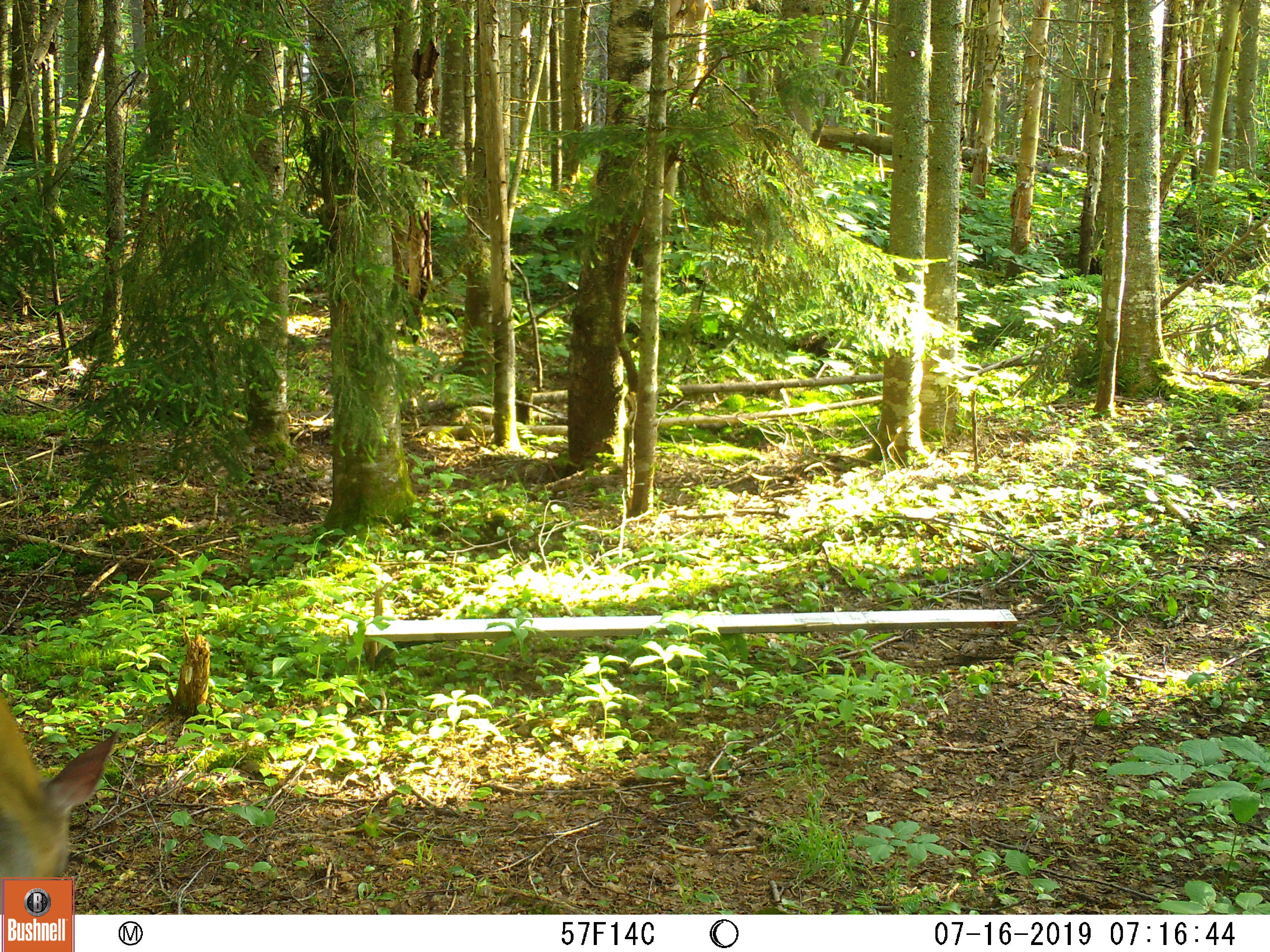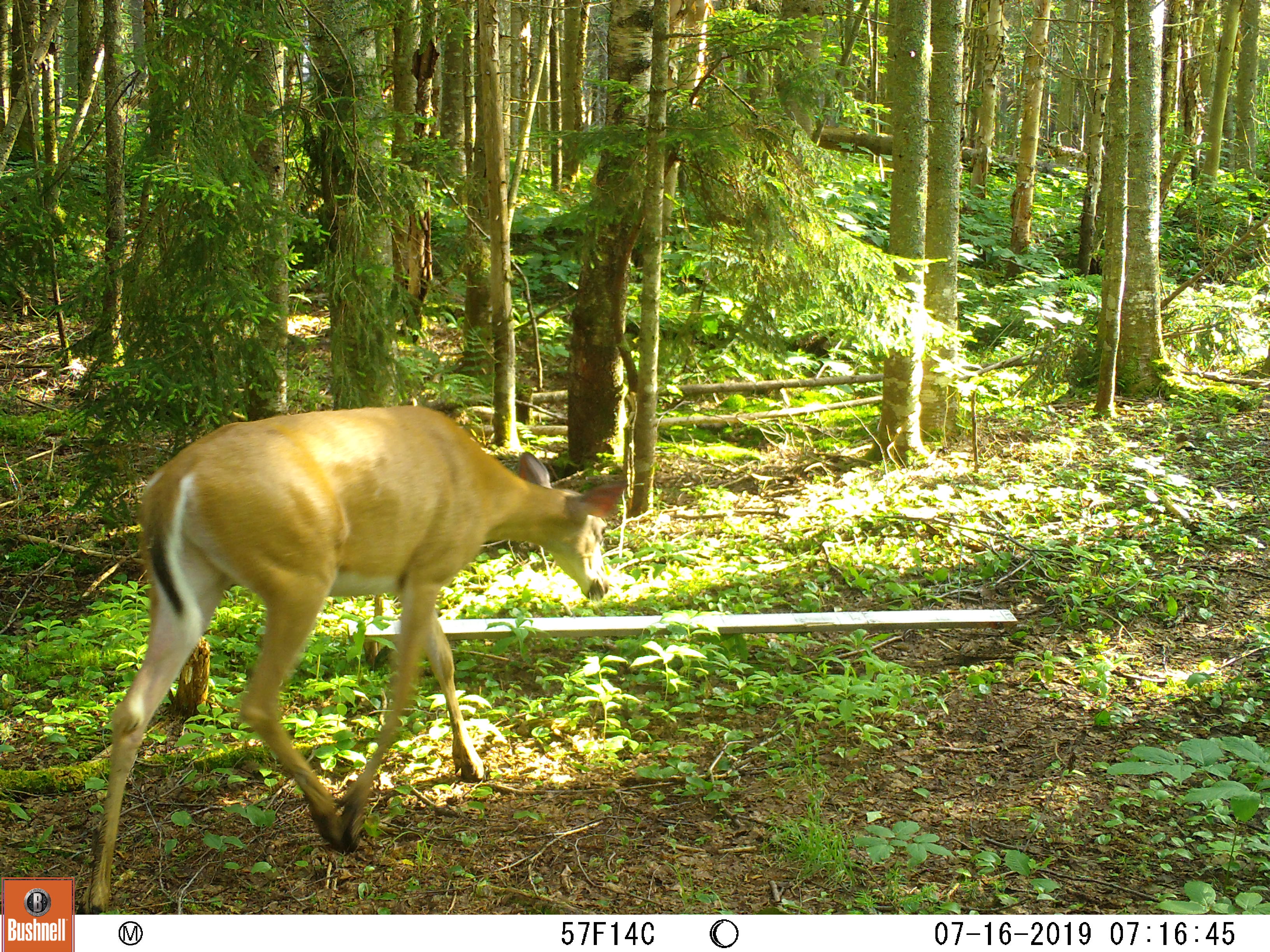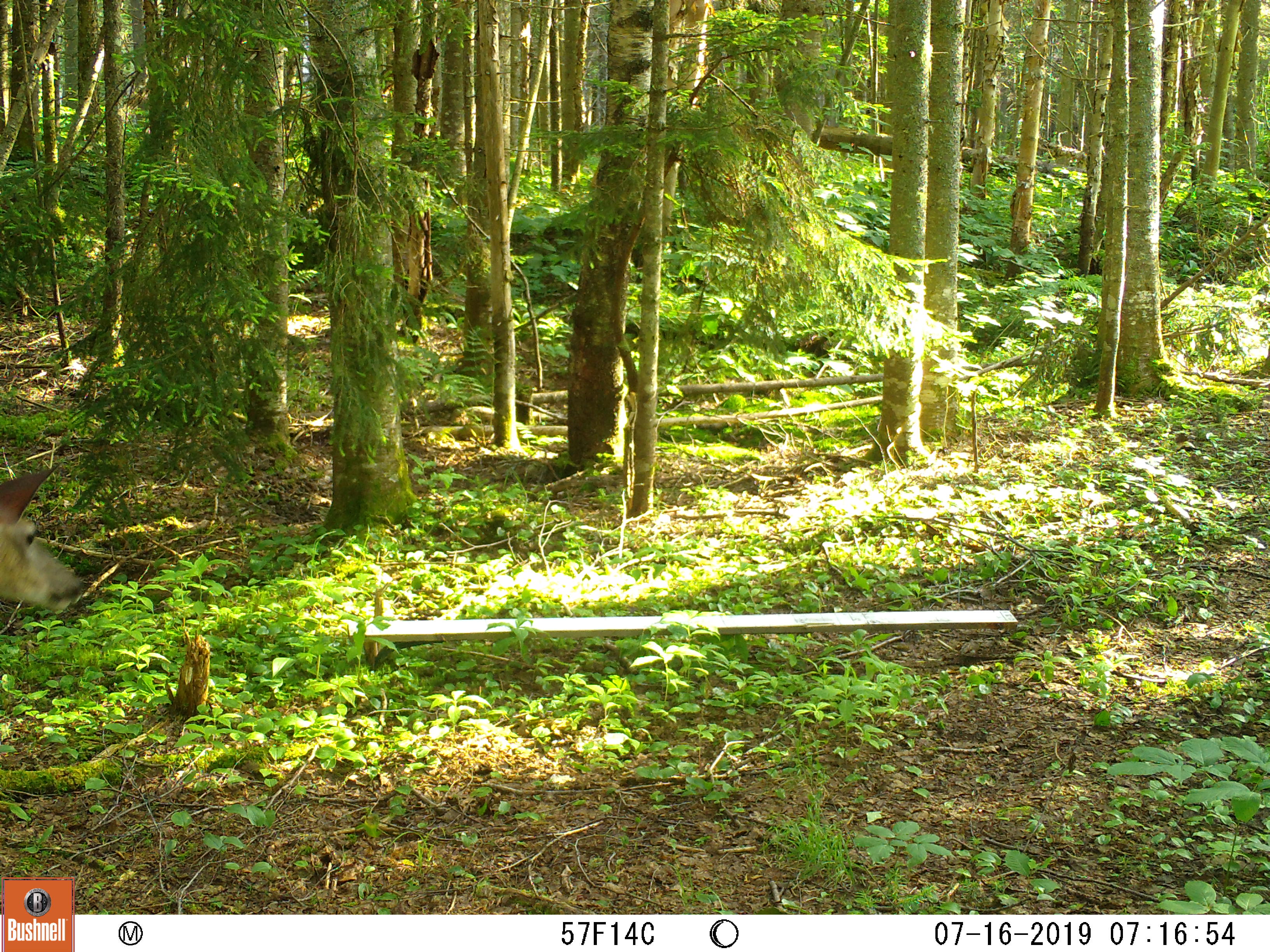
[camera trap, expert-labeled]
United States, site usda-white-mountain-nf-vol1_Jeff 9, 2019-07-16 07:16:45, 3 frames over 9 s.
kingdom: Animalia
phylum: Chordata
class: Mammalia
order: Artiodactyla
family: Cervidae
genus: Odocoileus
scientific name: Odocoileus virginianus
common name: white-tailed deer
White-tailed deer (Odocoileus virginianus).